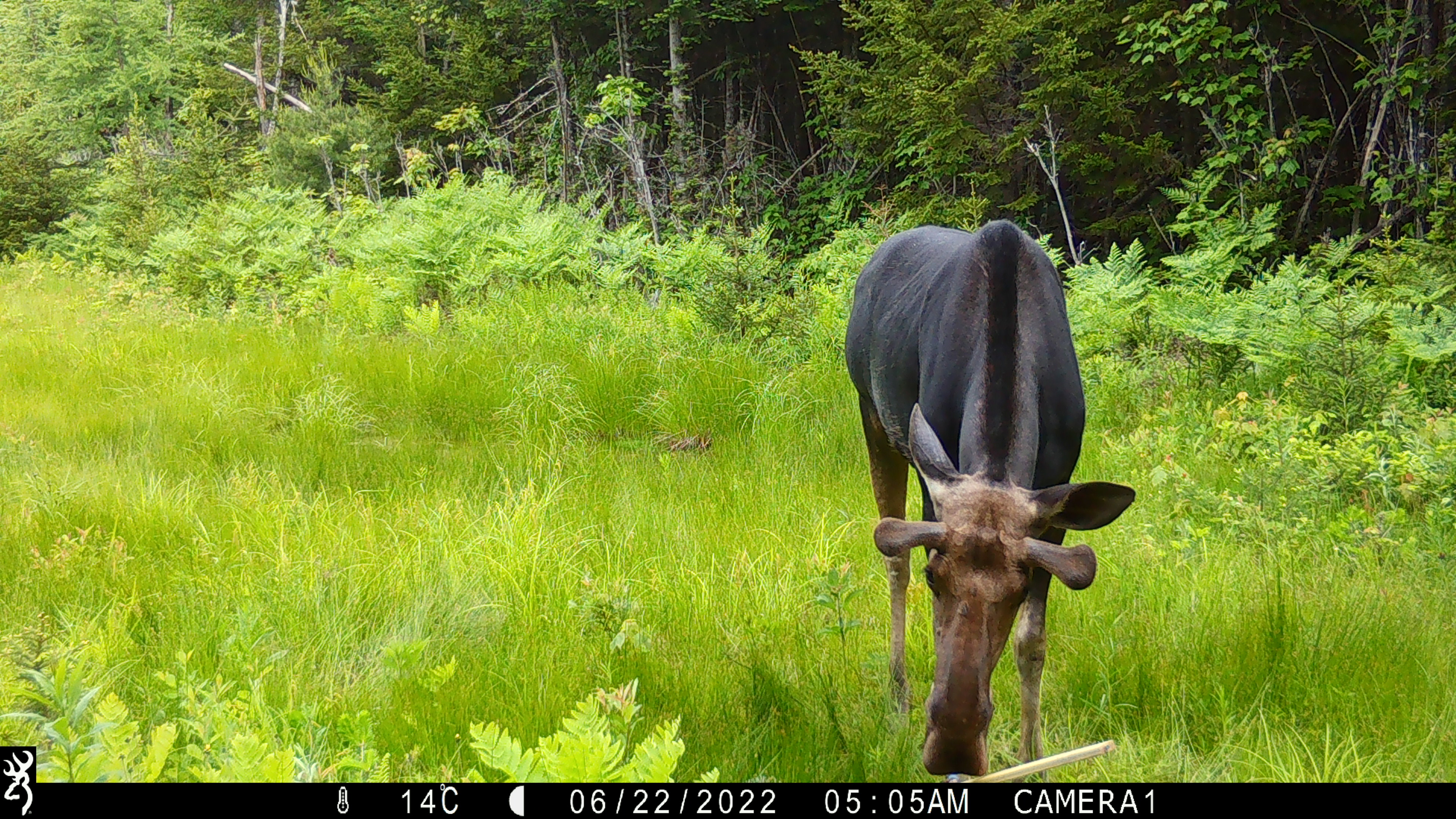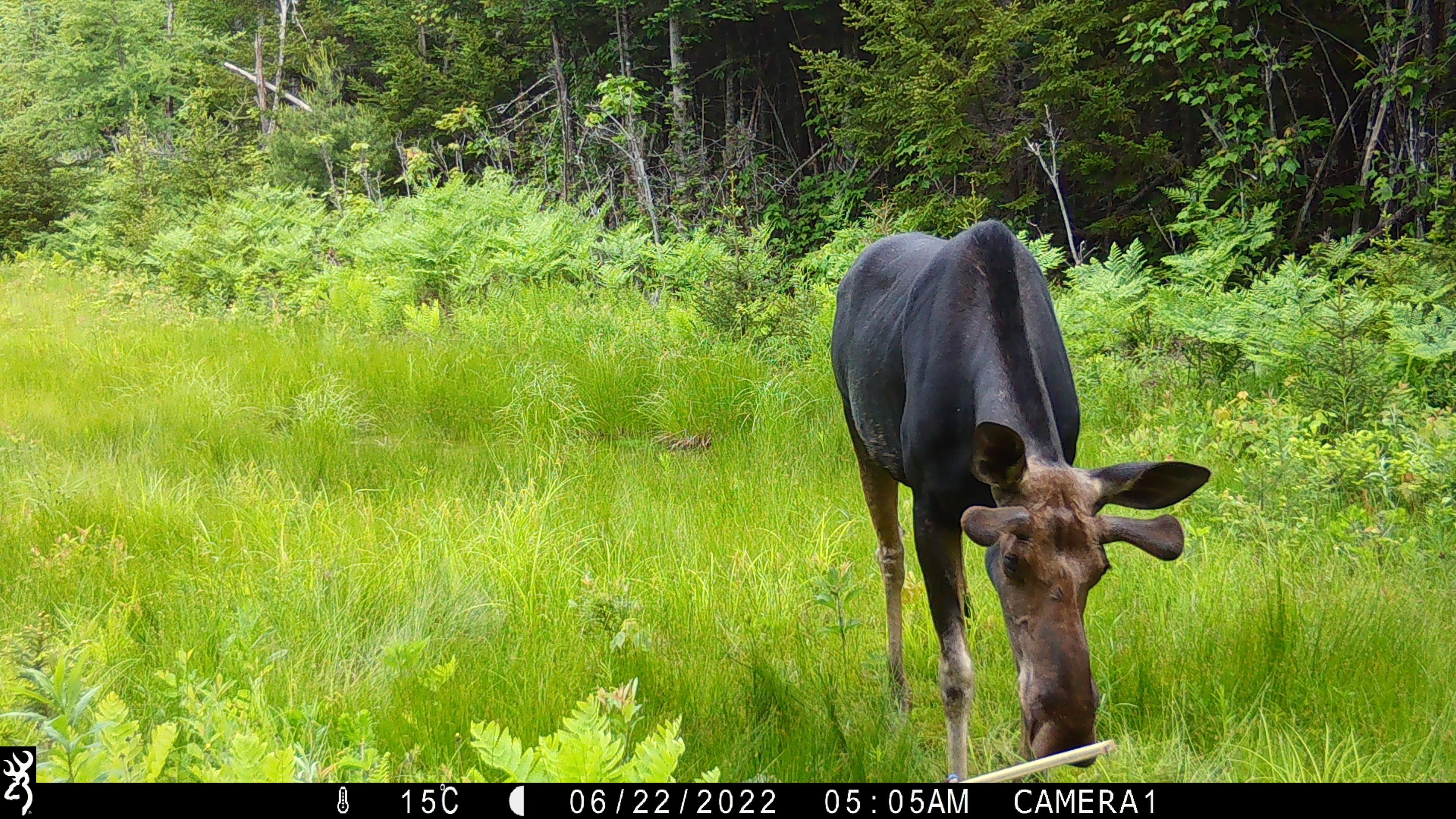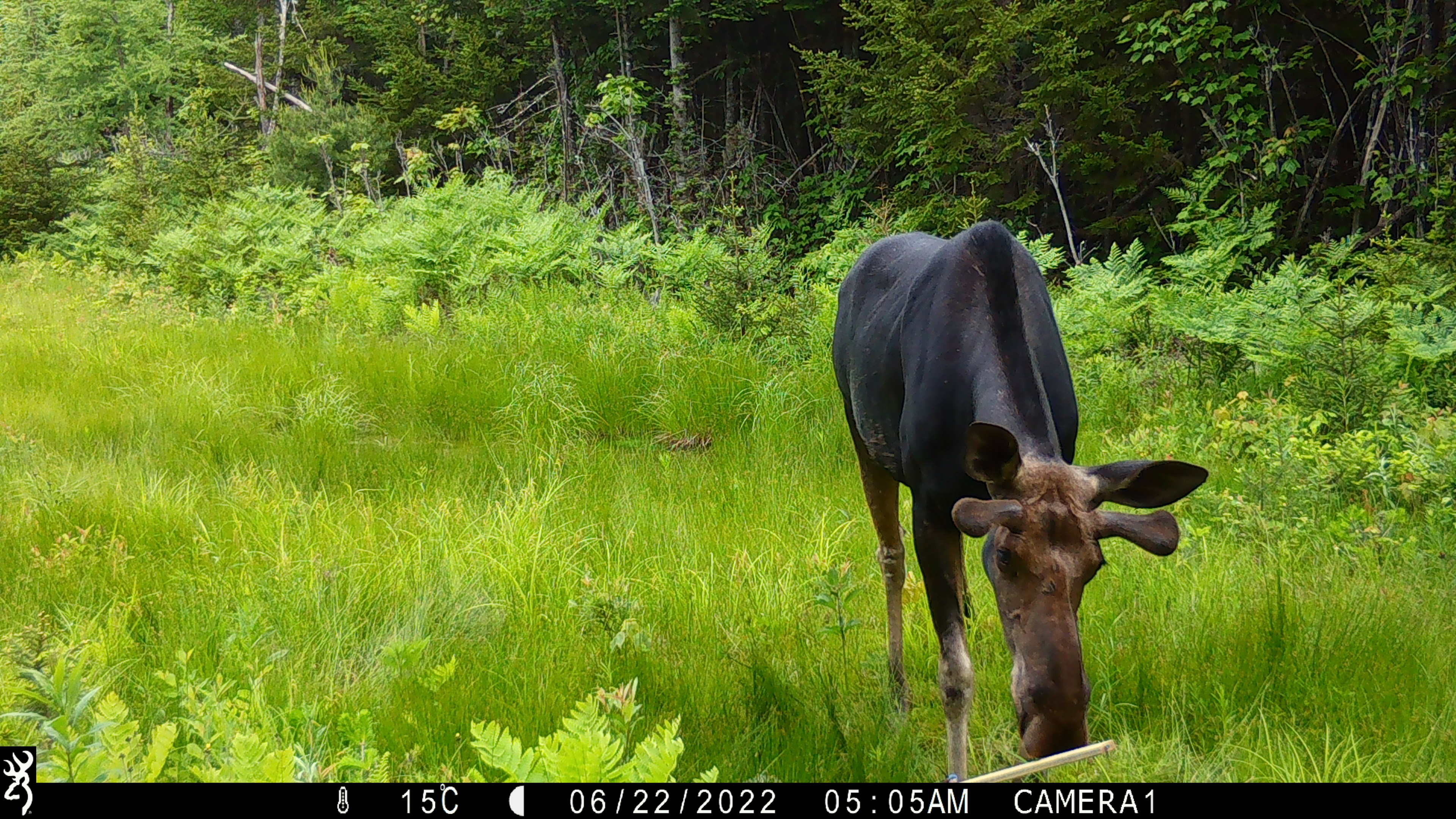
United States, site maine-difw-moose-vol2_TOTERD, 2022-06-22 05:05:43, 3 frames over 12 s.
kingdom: Animalia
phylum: Chordata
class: Mammalia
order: Artiodactyla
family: Cervidae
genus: Alces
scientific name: Alces alces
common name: moose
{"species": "moose (Alces alces)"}